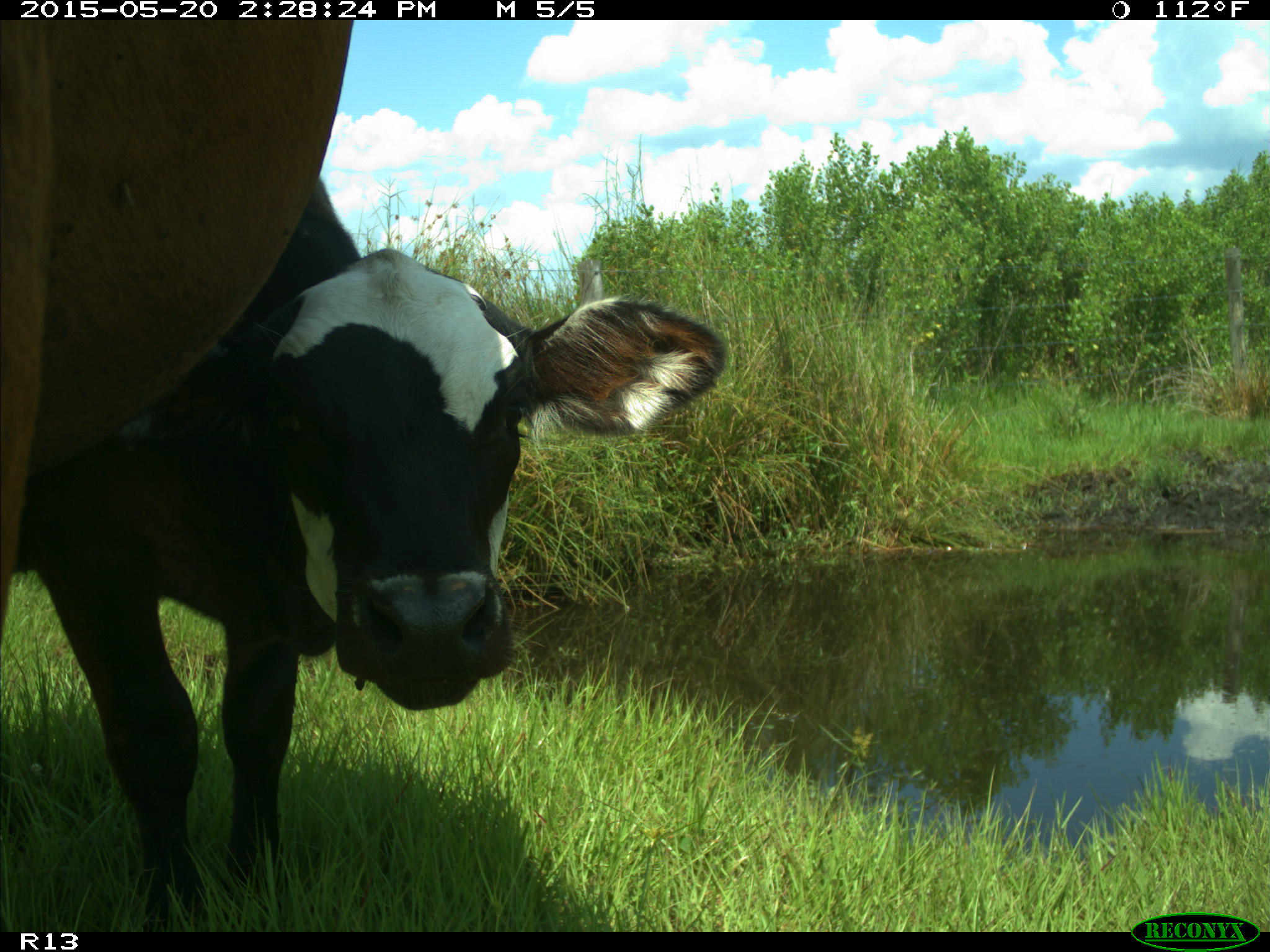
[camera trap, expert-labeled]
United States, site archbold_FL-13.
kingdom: Animalia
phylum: Chordata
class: Mammalia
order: Artiodactyla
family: Bovidae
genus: Bos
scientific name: Bos taurus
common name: domestic cow